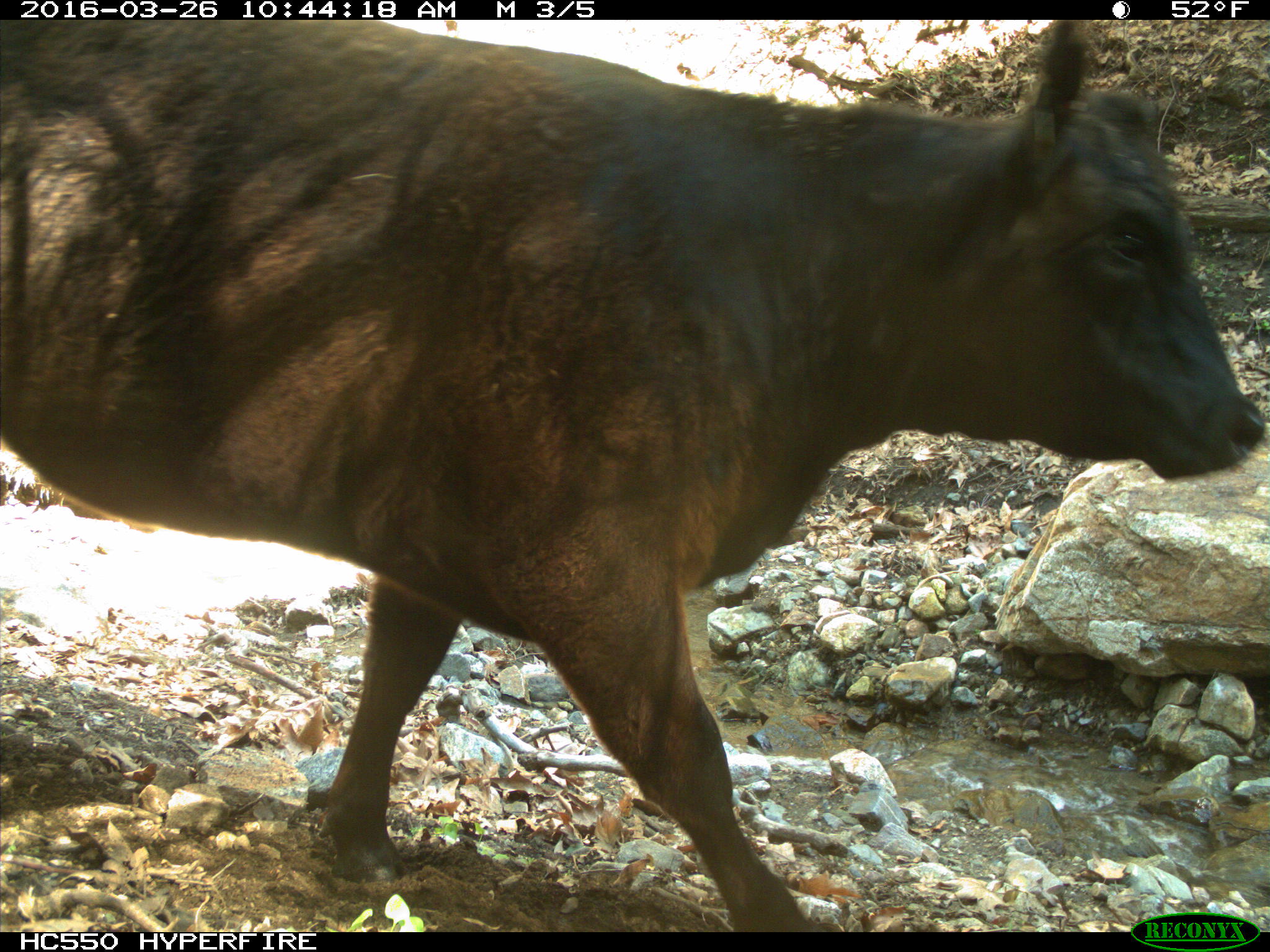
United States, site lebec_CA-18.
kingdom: Animalia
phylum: Chordata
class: Mammalia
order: Artiodactyla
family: Bovidae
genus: Bos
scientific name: Bos taurus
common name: domestic cow